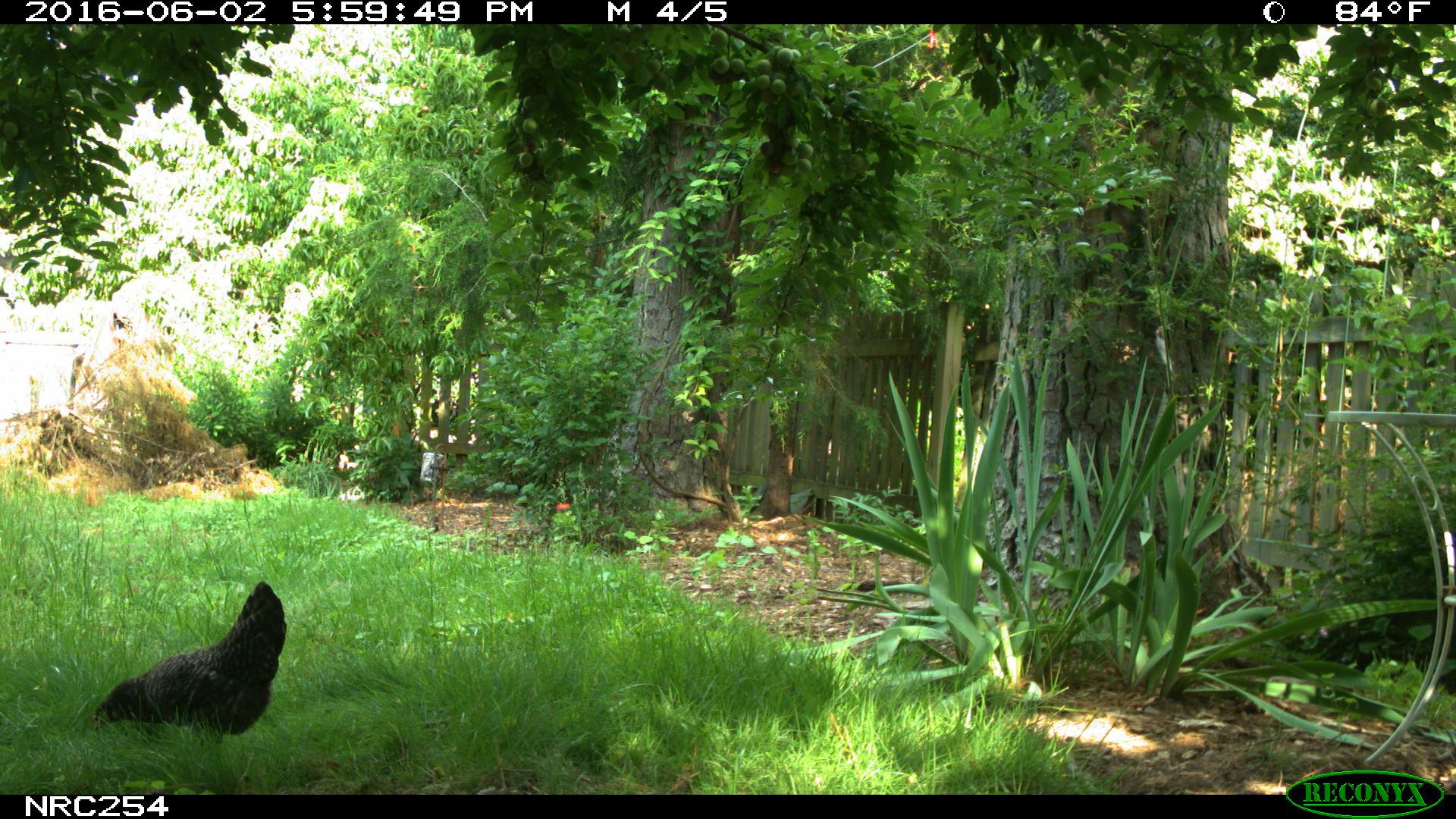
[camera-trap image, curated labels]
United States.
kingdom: Animalia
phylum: Chordata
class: Aves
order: Galliformes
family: Phasianidae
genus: Gallus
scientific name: Gallus gallus domesticus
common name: domestic chicken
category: Chicken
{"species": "Chicken (domestic chicken) (Gallus gallus domesticus)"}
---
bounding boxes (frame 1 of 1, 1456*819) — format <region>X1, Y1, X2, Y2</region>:
Chicken: <region>88, 581, 296, 744</region>